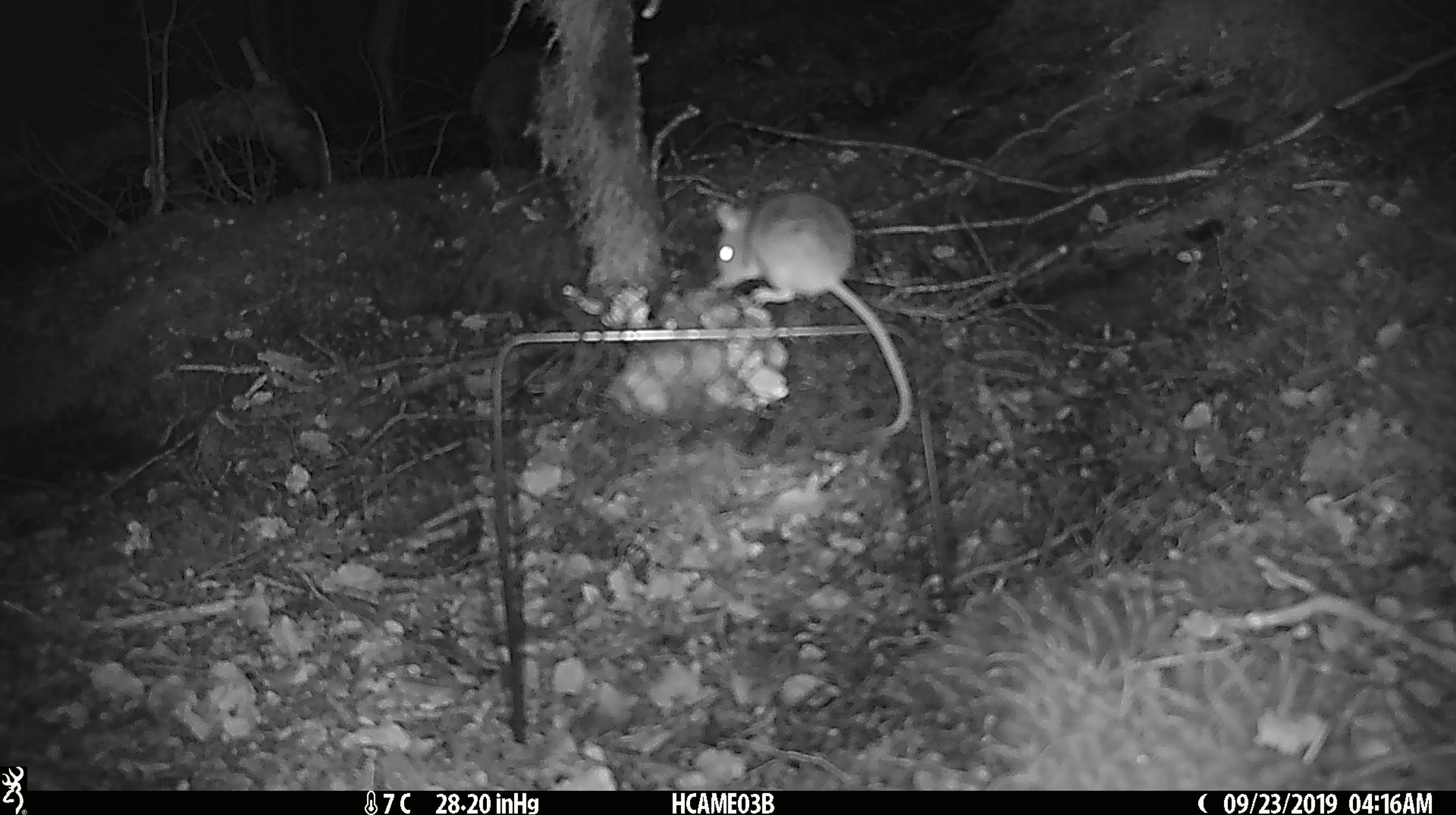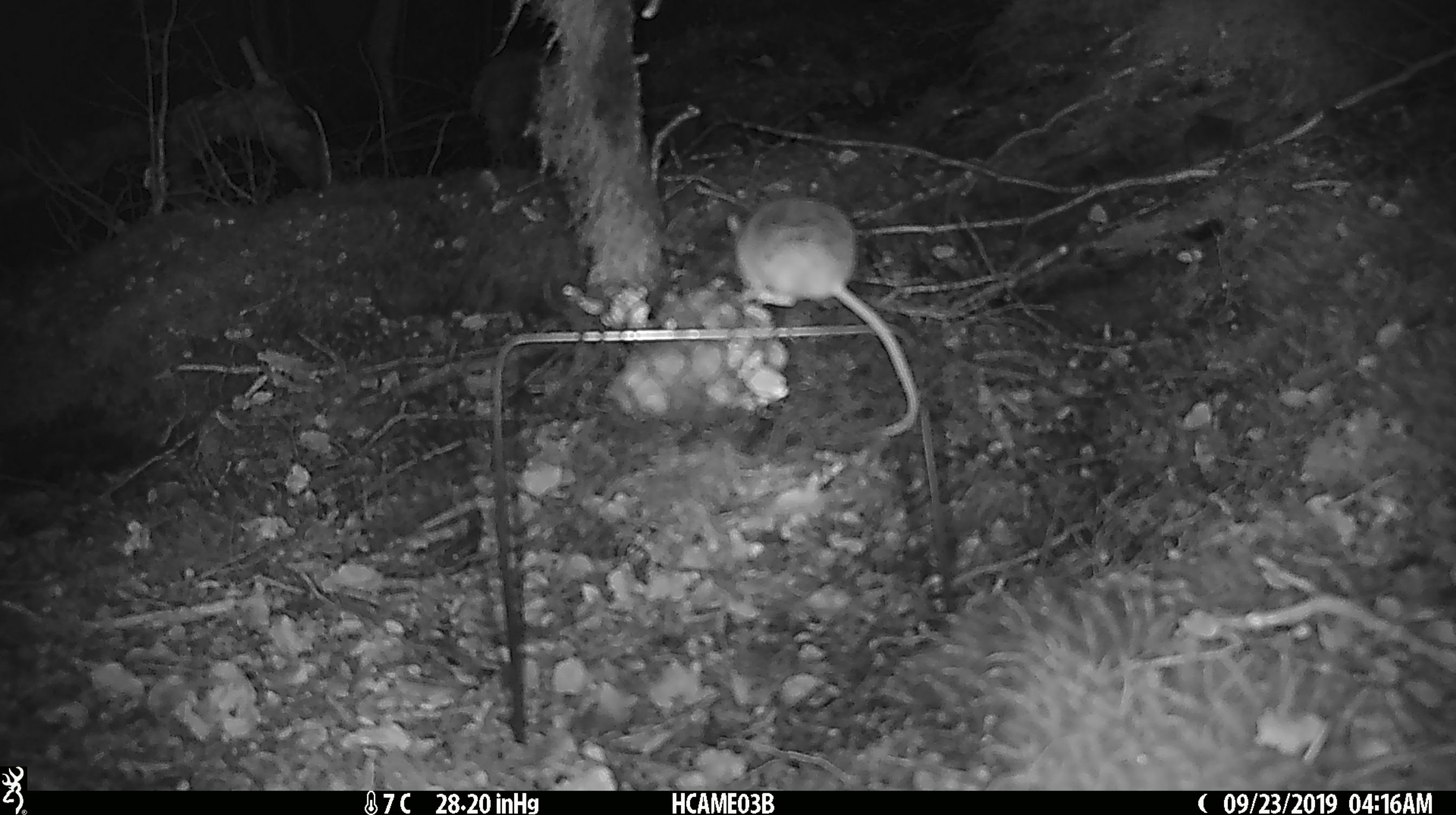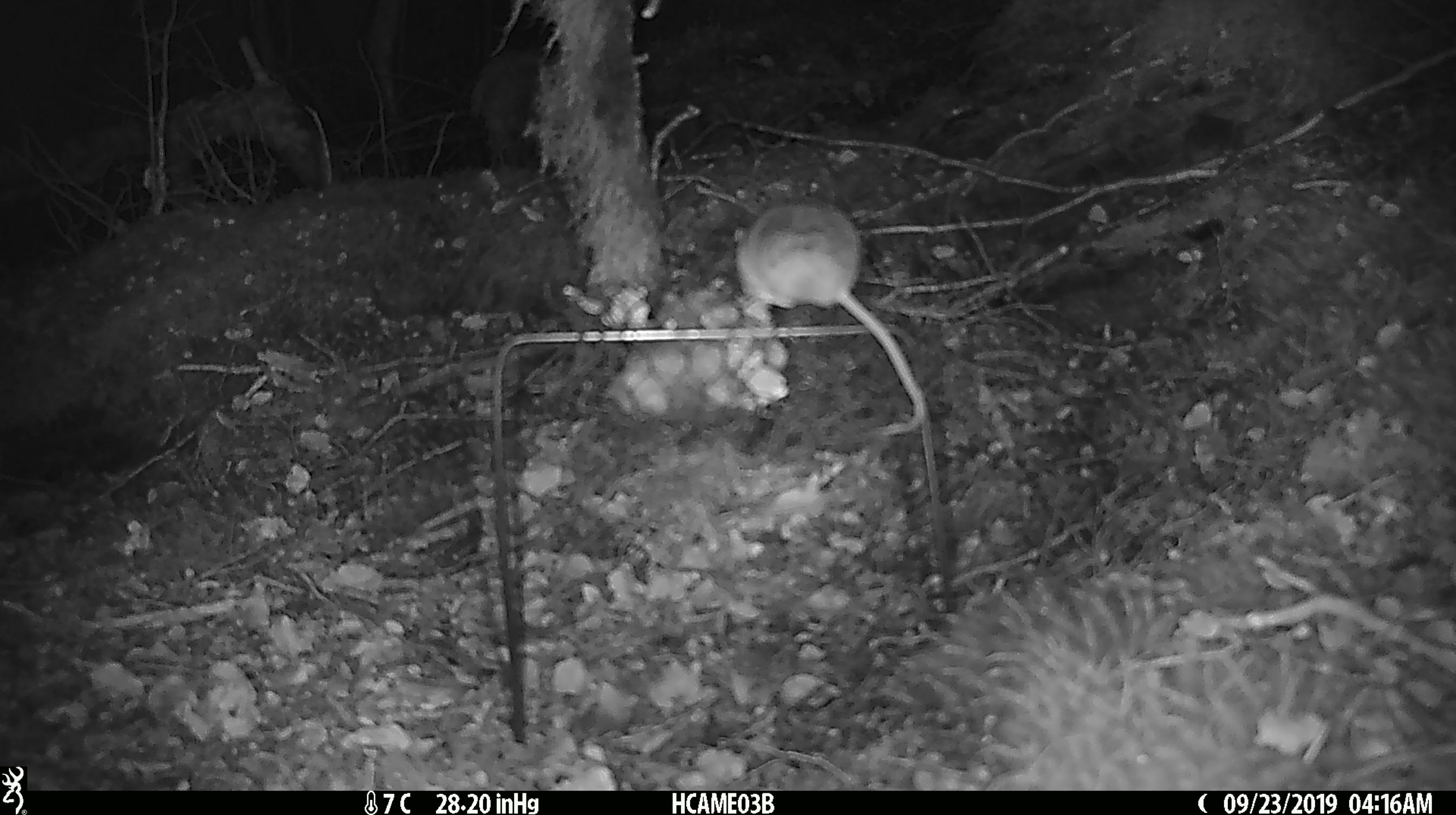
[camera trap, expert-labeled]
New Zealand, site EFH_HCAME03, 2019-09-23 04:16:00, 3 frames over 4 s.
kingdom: Animalia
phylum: Chordata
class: Mammalia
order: Rodentia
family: Muridae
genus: Mus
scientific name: Mus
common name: mouse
Mouse (Mus).